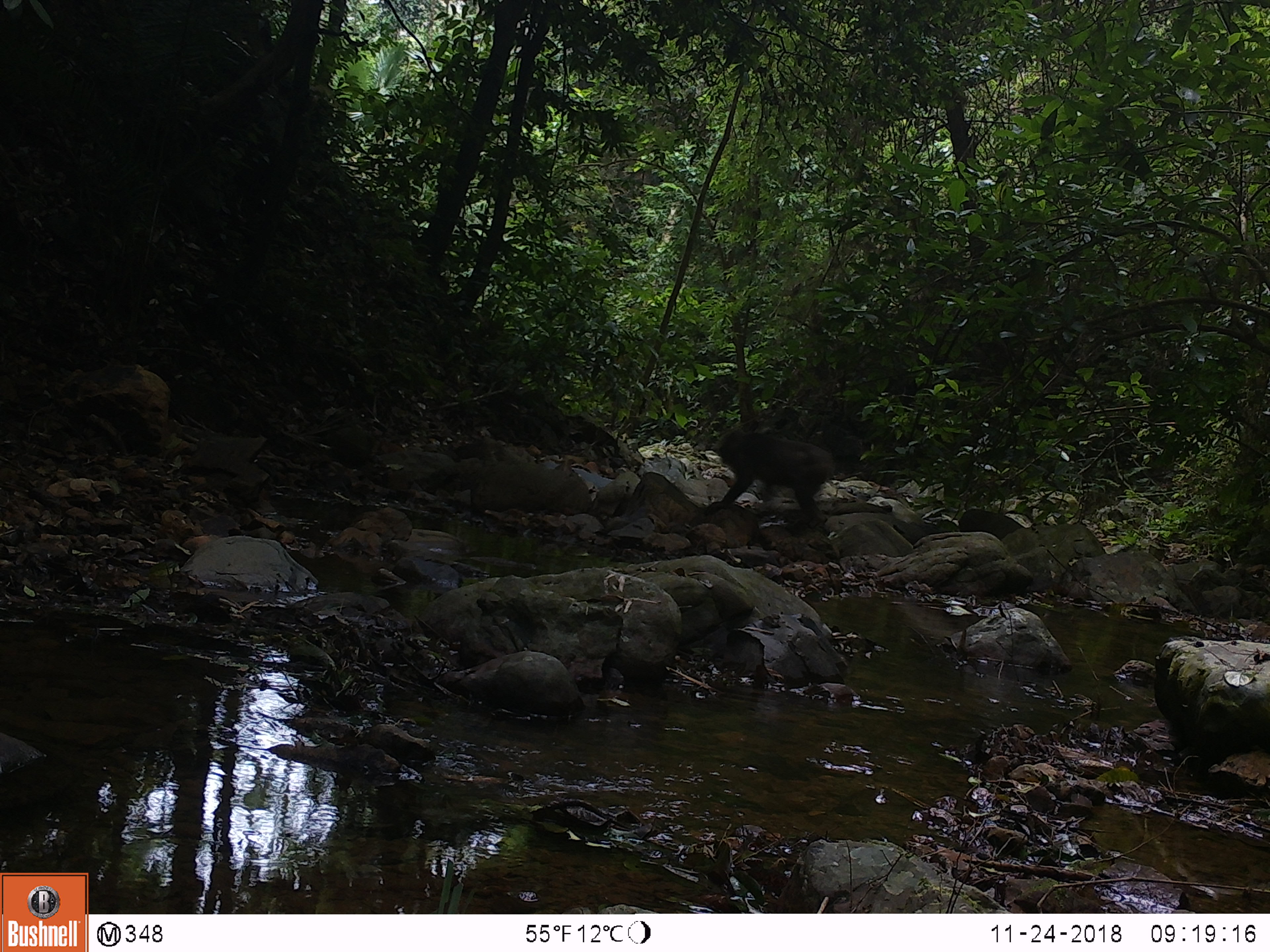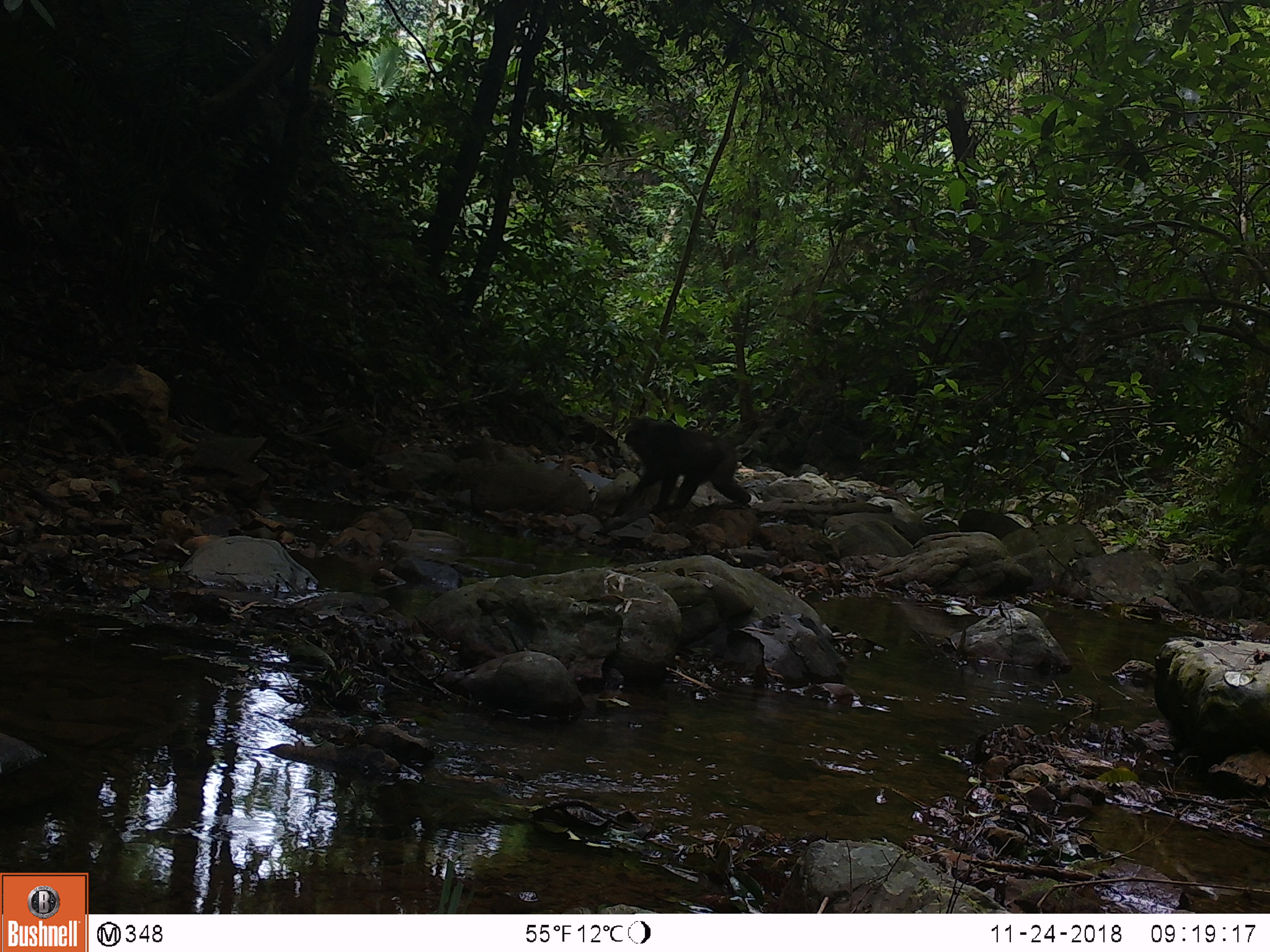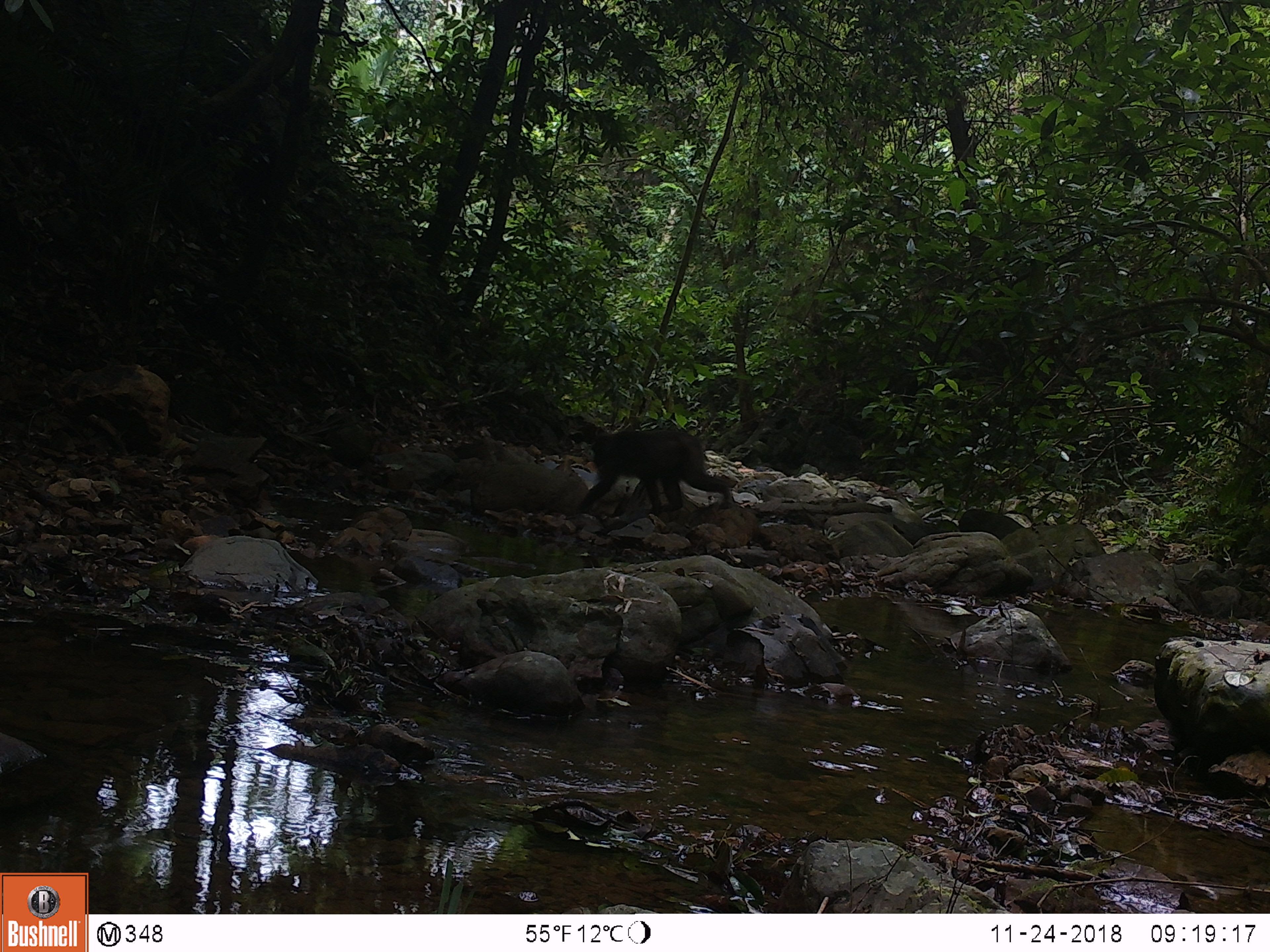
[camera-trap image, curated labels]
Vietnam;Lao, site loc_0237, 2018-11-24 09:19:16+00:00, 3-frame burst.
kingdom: Animalia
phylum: Chordata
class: Mammalia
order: Primates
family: Cercopithecidae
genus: Macaca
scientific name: Macaca arctoides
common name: stump-tailed macaque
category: stump tailed macaque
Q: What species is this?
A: Stump tailed macaque (stump-tailed macaque) (Macaca arctoides).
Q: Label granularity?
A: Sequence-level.